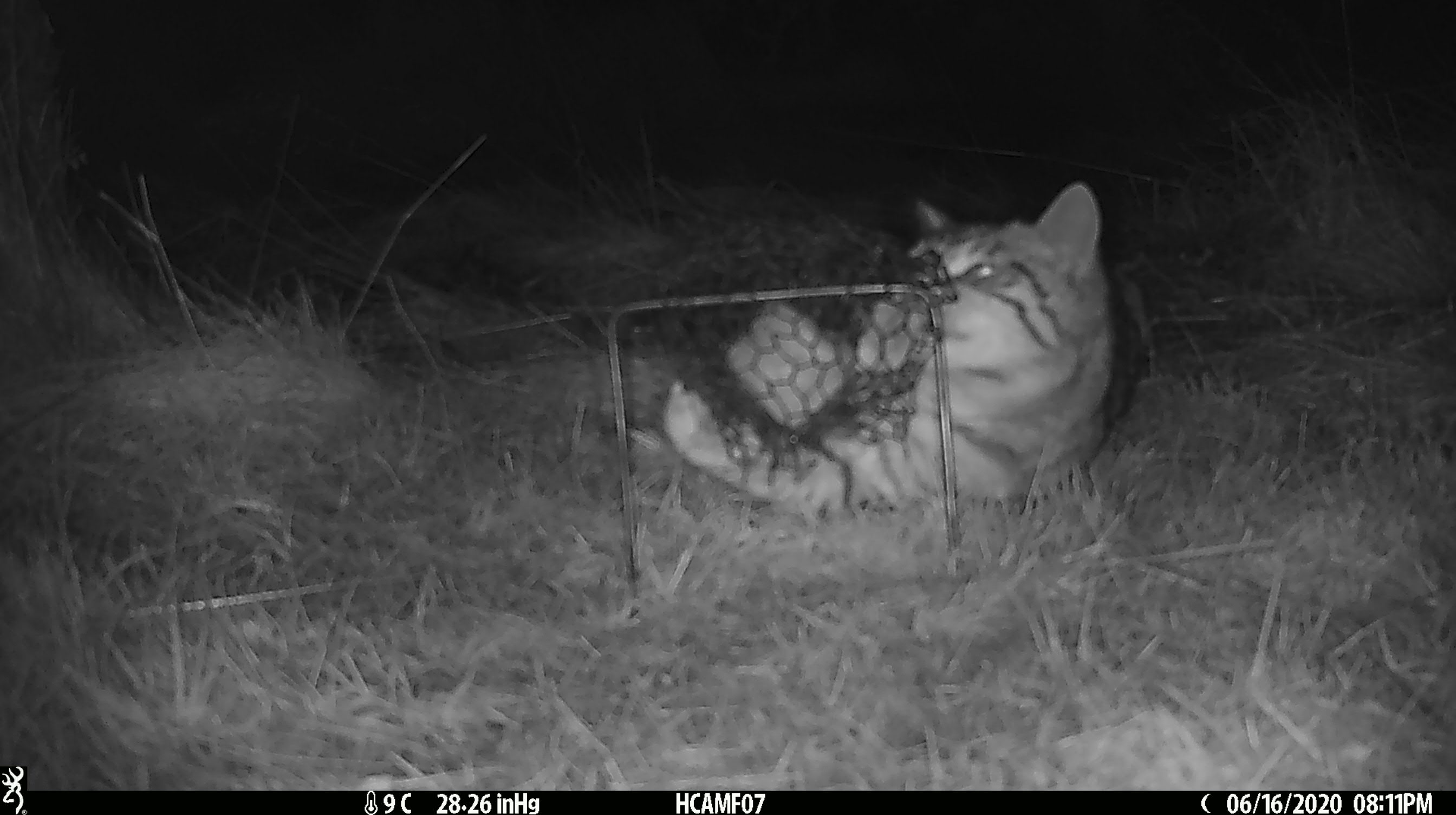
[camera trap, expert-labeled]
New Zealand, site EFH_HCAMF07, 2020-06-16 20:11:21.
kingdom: Animalia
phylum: Chordata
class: Mammalia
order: Carnivora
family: Felidae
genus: Felis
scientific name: Felis catus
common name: domestic cat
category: cat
Cat (domestic cat) (Felis catus).